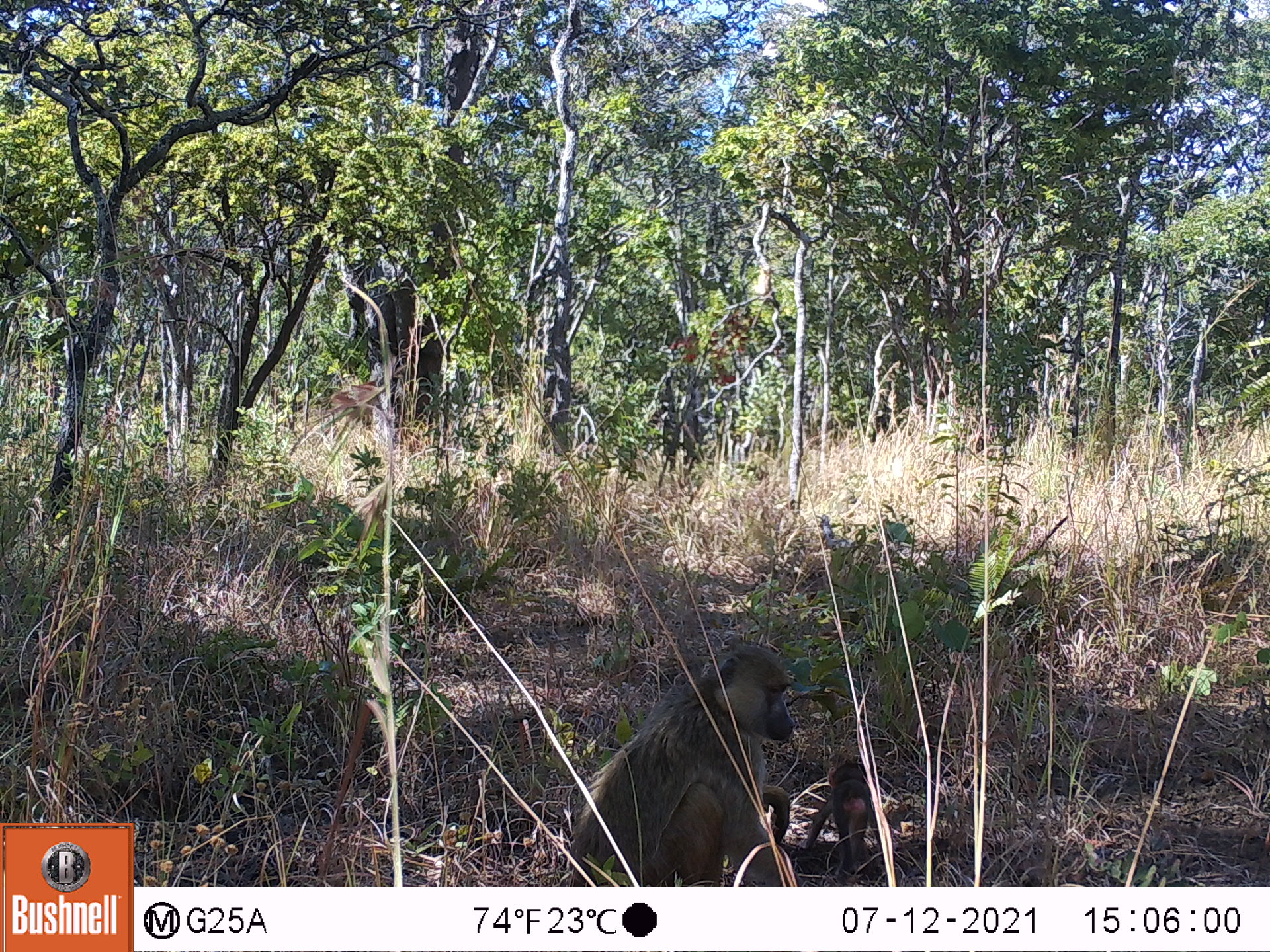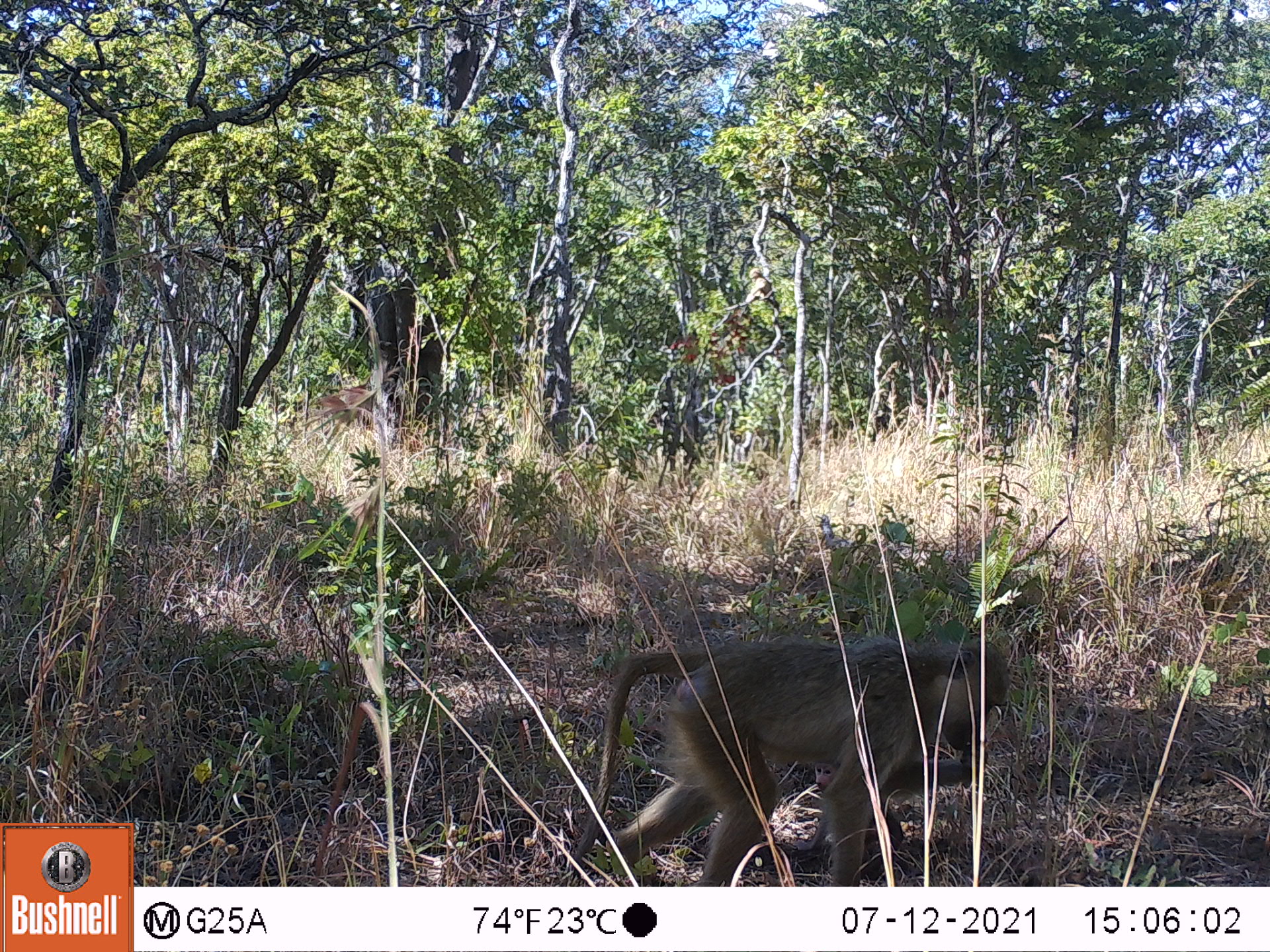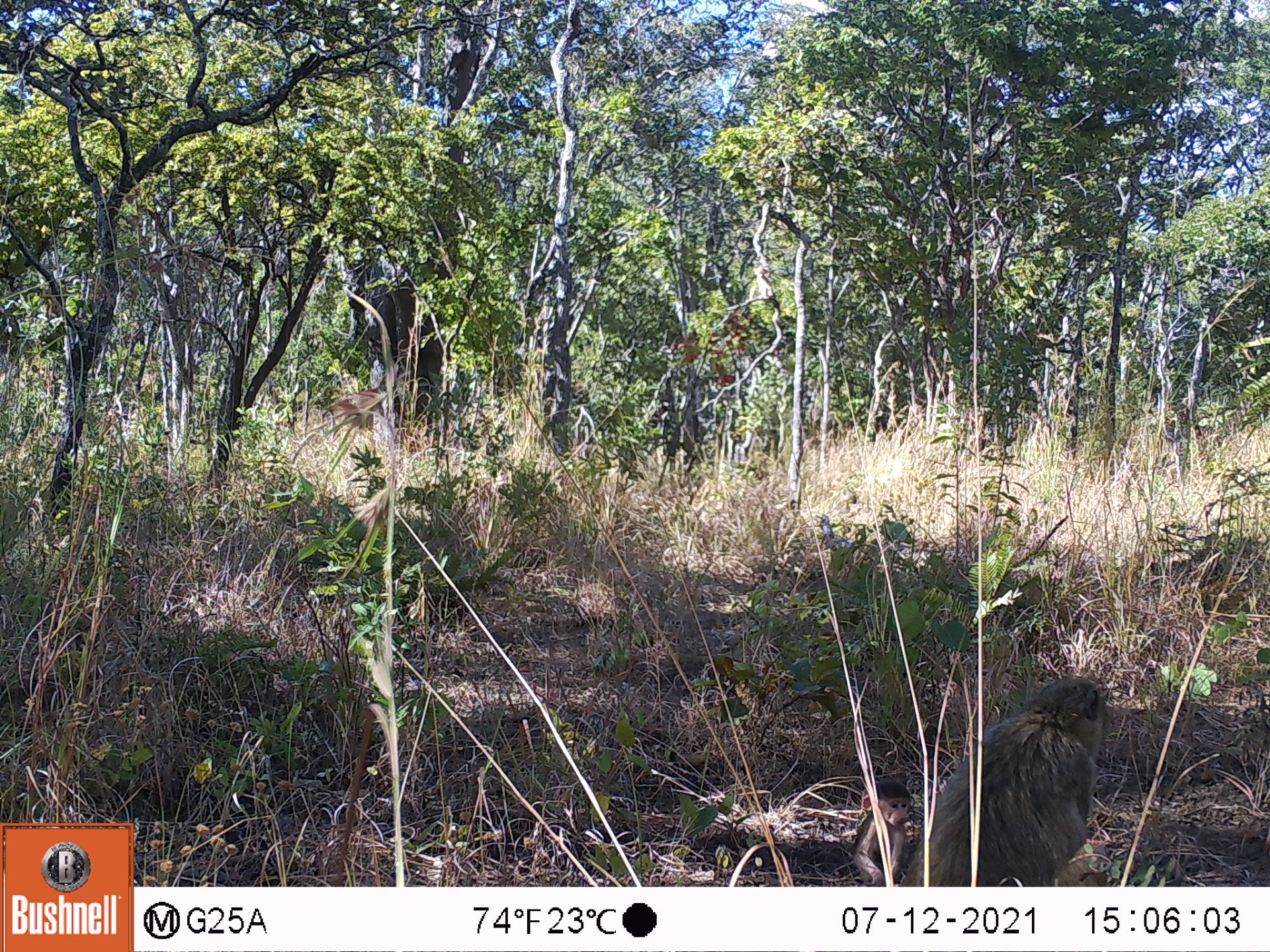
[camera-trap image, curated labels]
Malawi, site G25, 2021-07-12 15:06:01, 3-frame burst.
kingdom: Animalia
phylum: Chordata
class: Mammalia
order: Primates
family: Cercopithecidae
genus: Papio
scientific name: Papio cynocephalus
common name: yellow baboon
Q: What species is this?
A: Yellow baboon (Papio cynocephalus).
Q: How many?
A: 2.